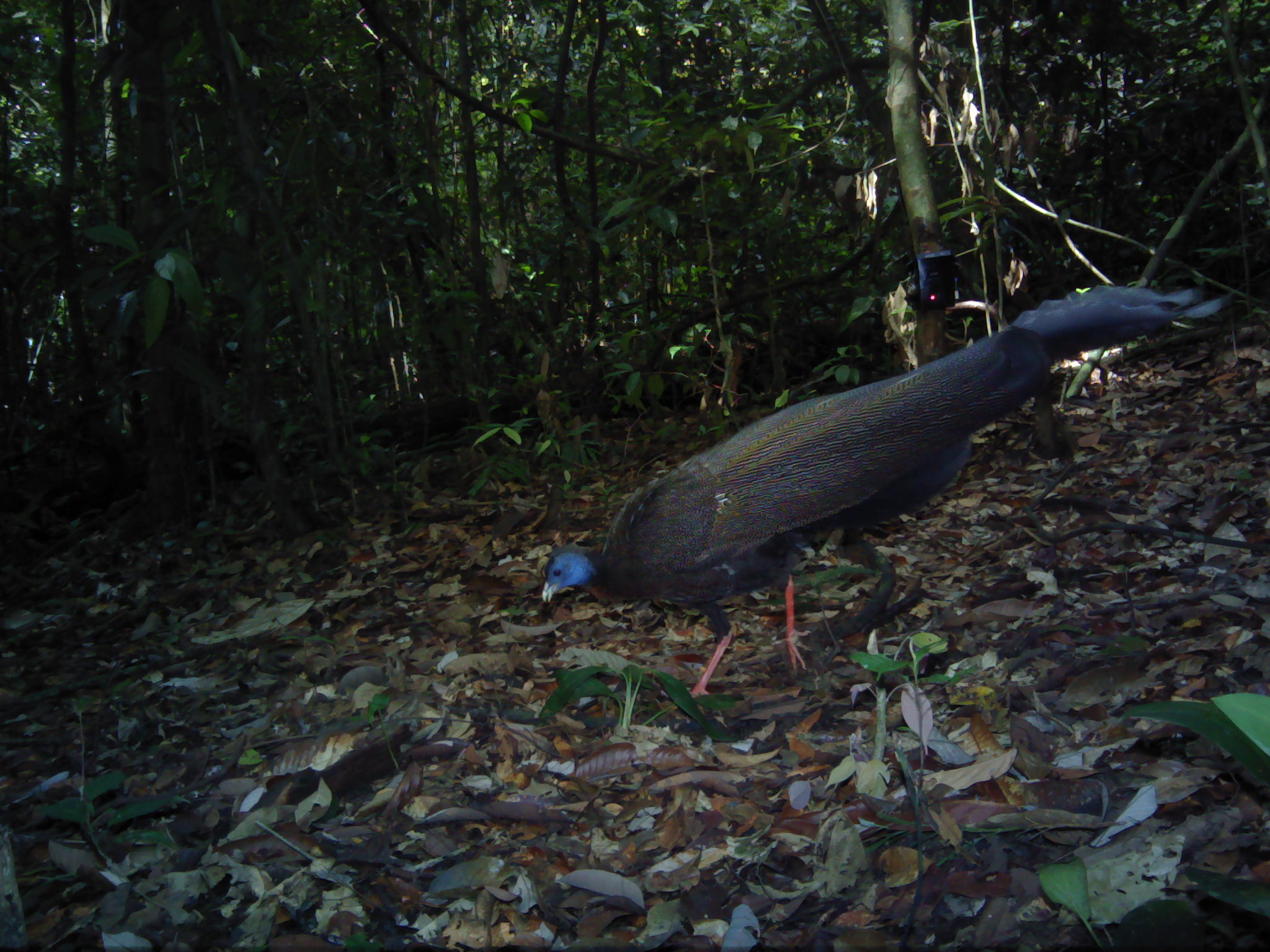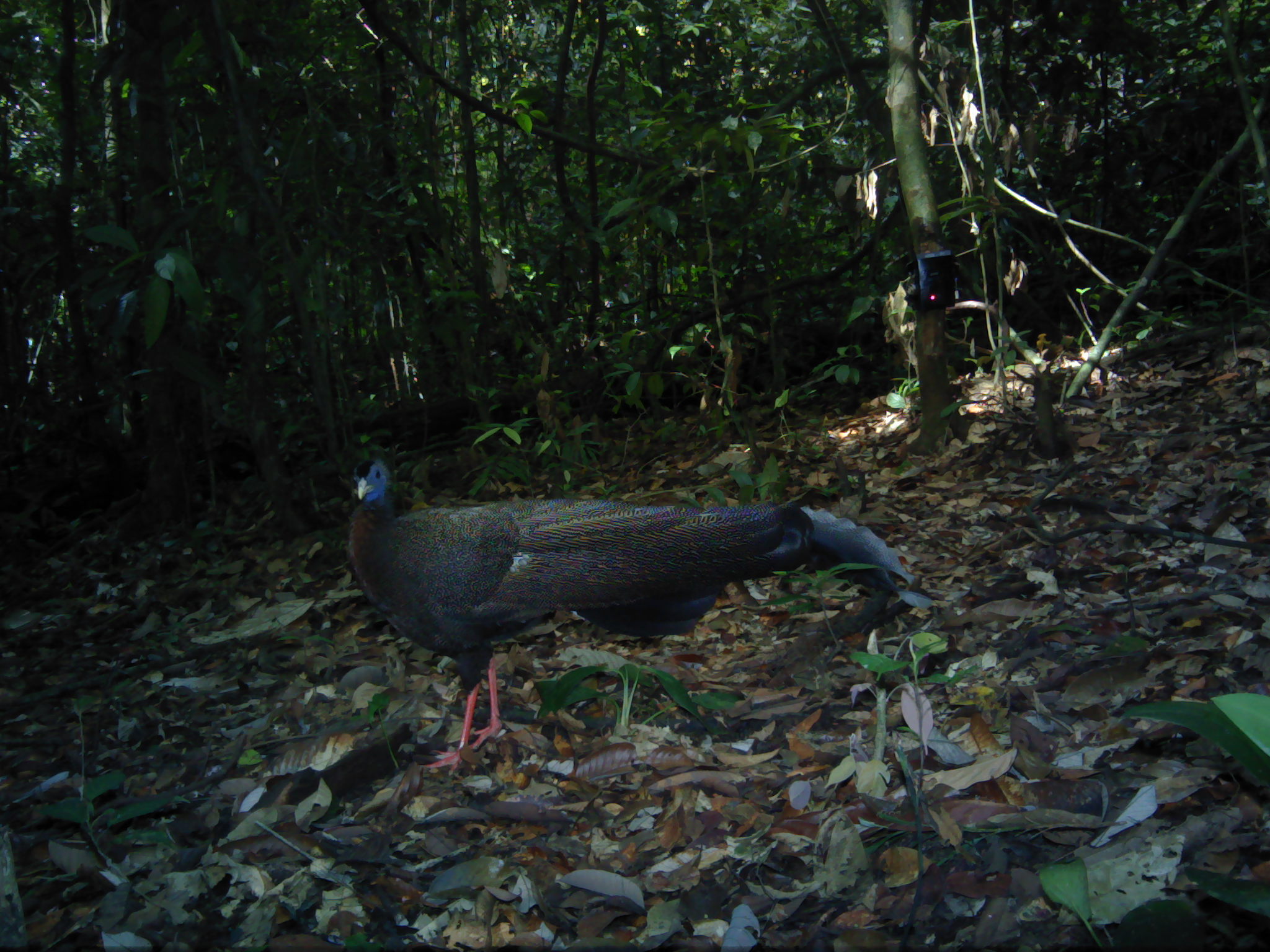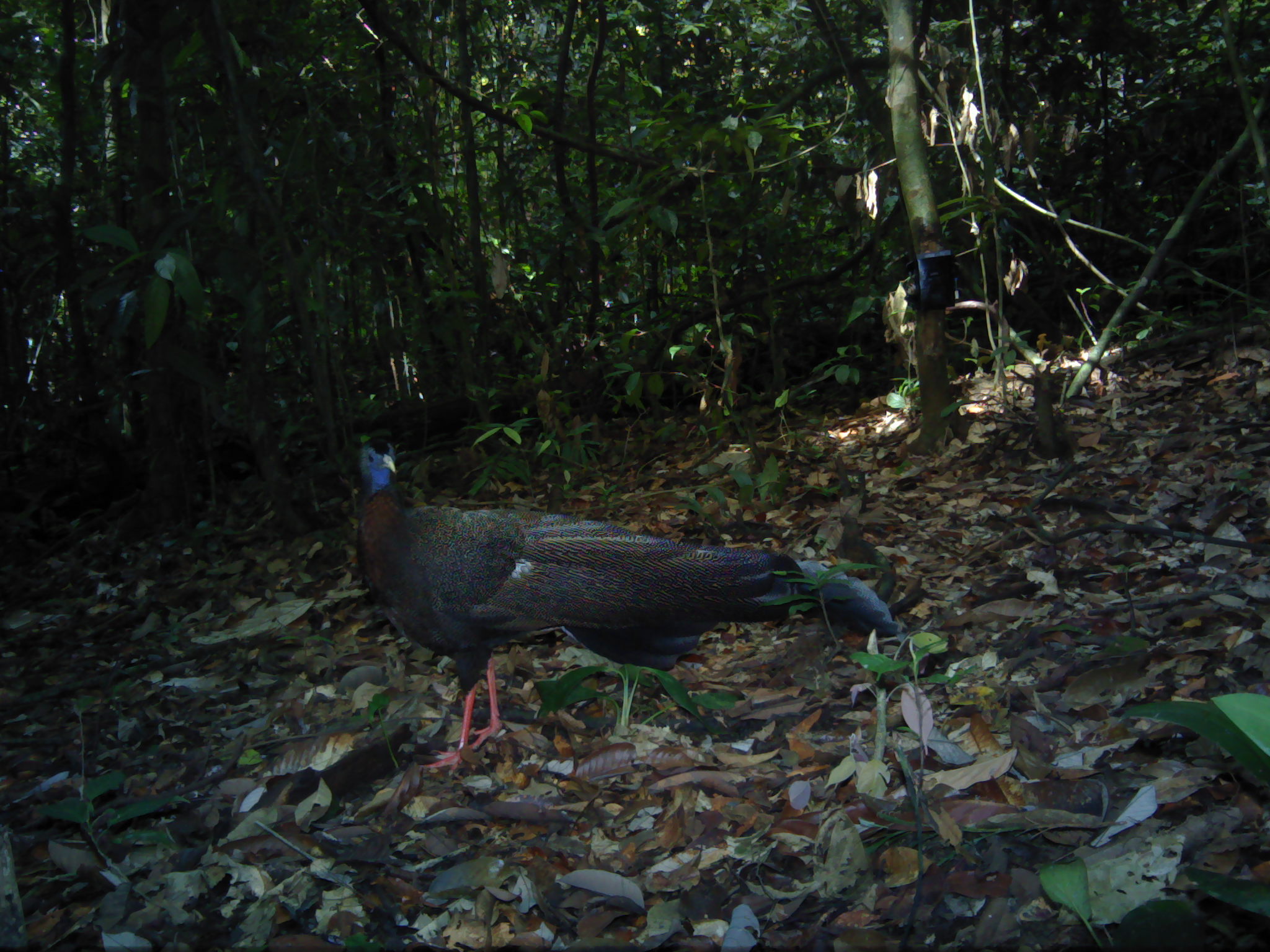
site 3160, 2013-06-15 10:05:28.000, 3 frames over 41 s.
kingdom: Animalia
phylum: Chordata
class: Aves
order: Galliformes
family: Phasianidae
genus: Argusianus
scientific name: Argusianus argus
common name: great argus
Argusianus argus (great argus), count 1.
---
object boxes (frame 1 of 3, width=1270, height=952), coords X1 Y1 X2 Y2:
argusianus argus: 541 285 1234 713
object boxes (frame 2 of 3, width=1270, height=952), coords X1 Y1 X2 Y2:
argusianus argus: 345 458 932 776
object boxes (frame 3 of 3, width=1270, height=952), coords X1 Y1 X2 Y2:
argusianus argus: 355 436 905 776